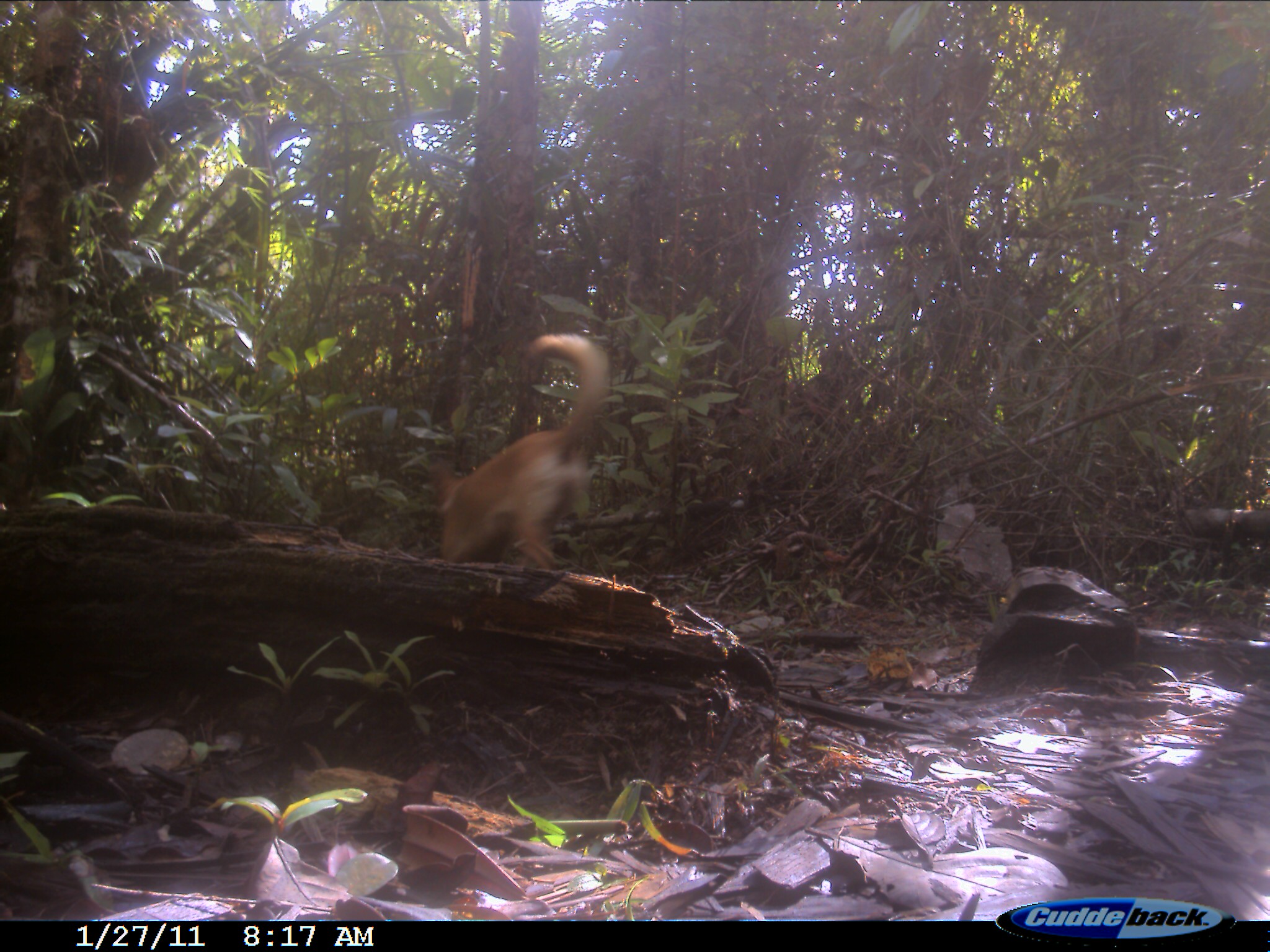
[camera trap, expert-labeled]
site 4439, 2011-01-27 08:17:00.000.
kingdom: Animalia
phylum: Chordata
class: Mammalia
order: Carnivora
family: Canidae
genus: Canis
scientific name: Canis familiaris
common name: domestic dog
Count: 1.